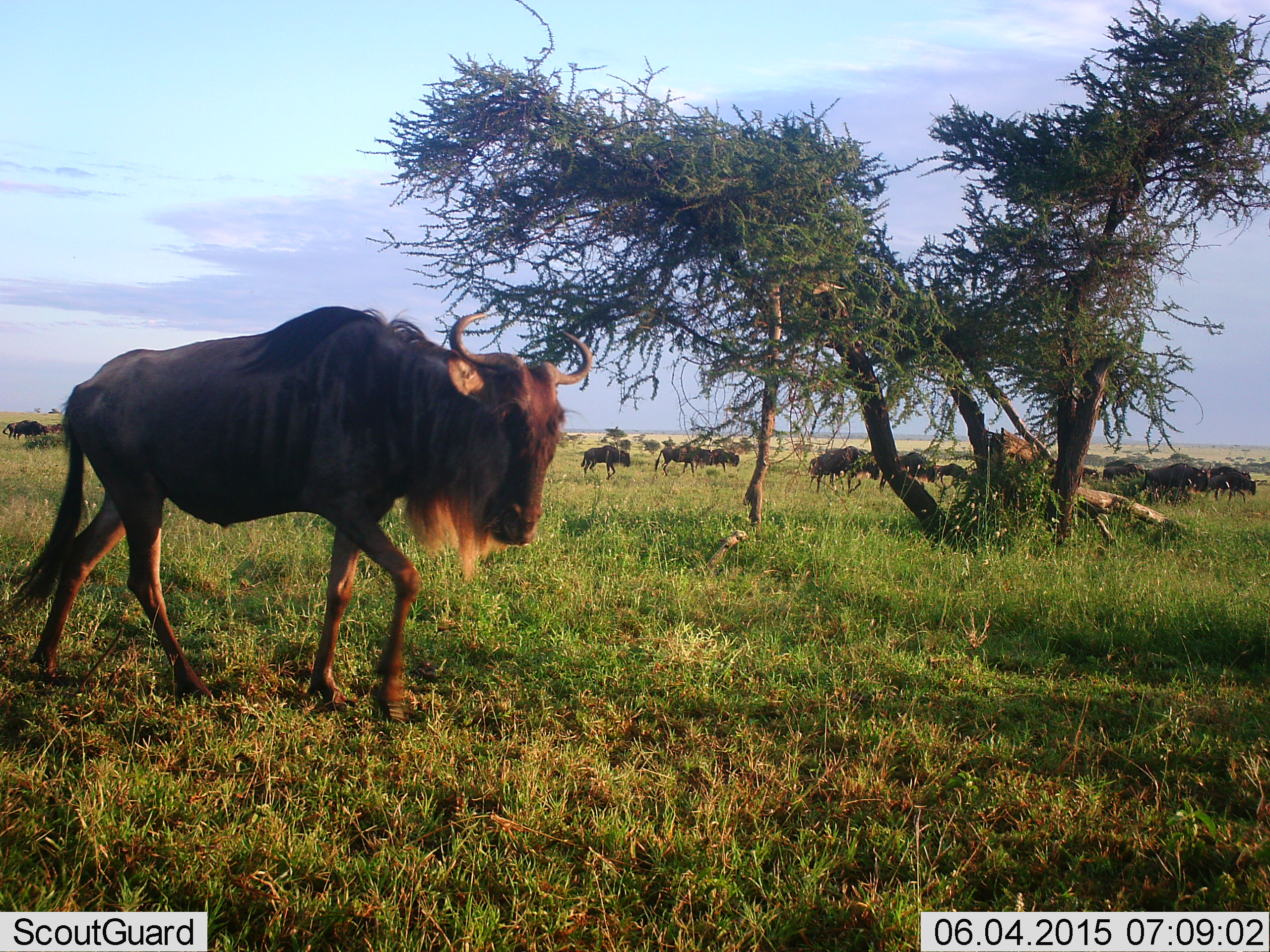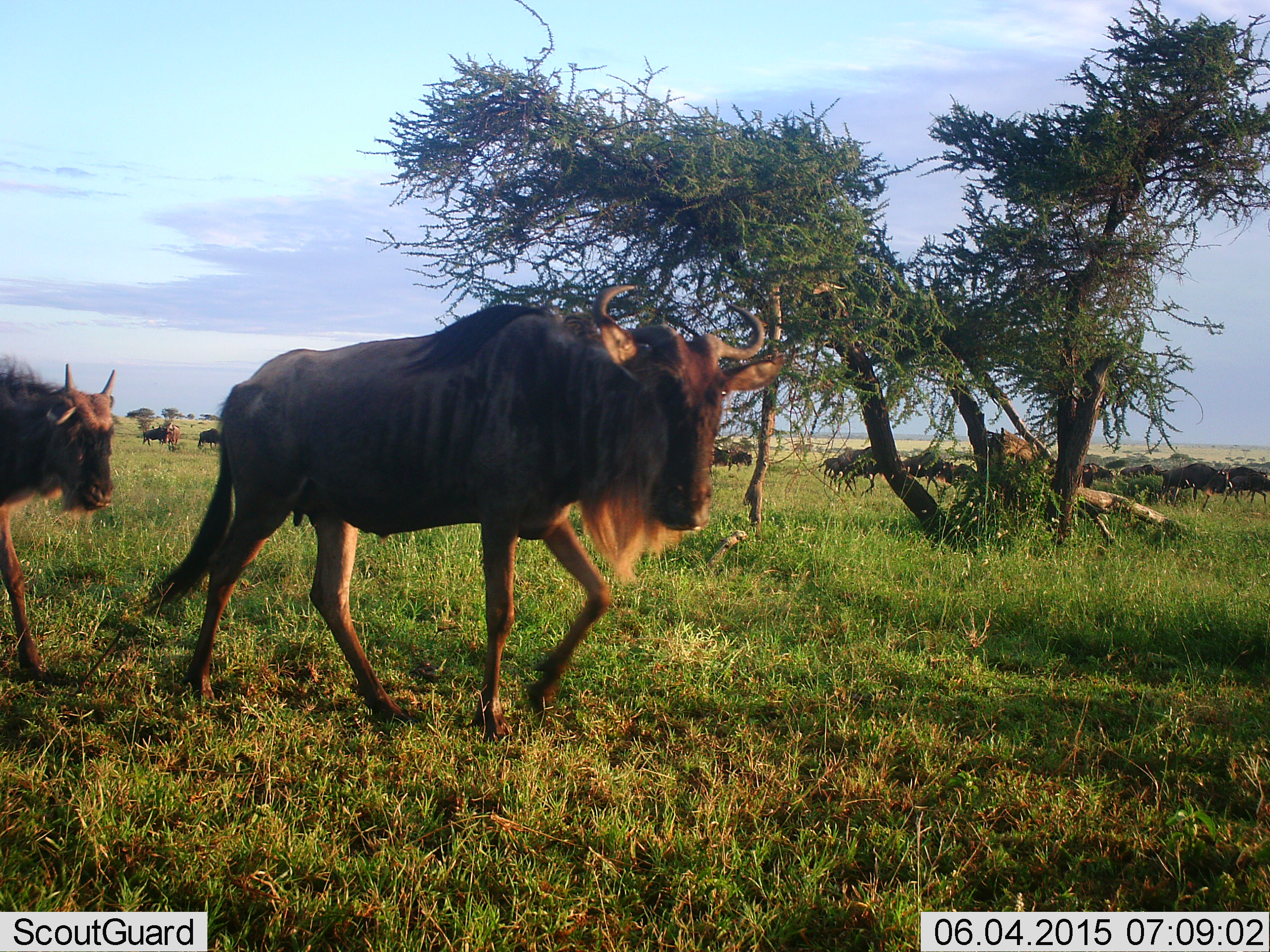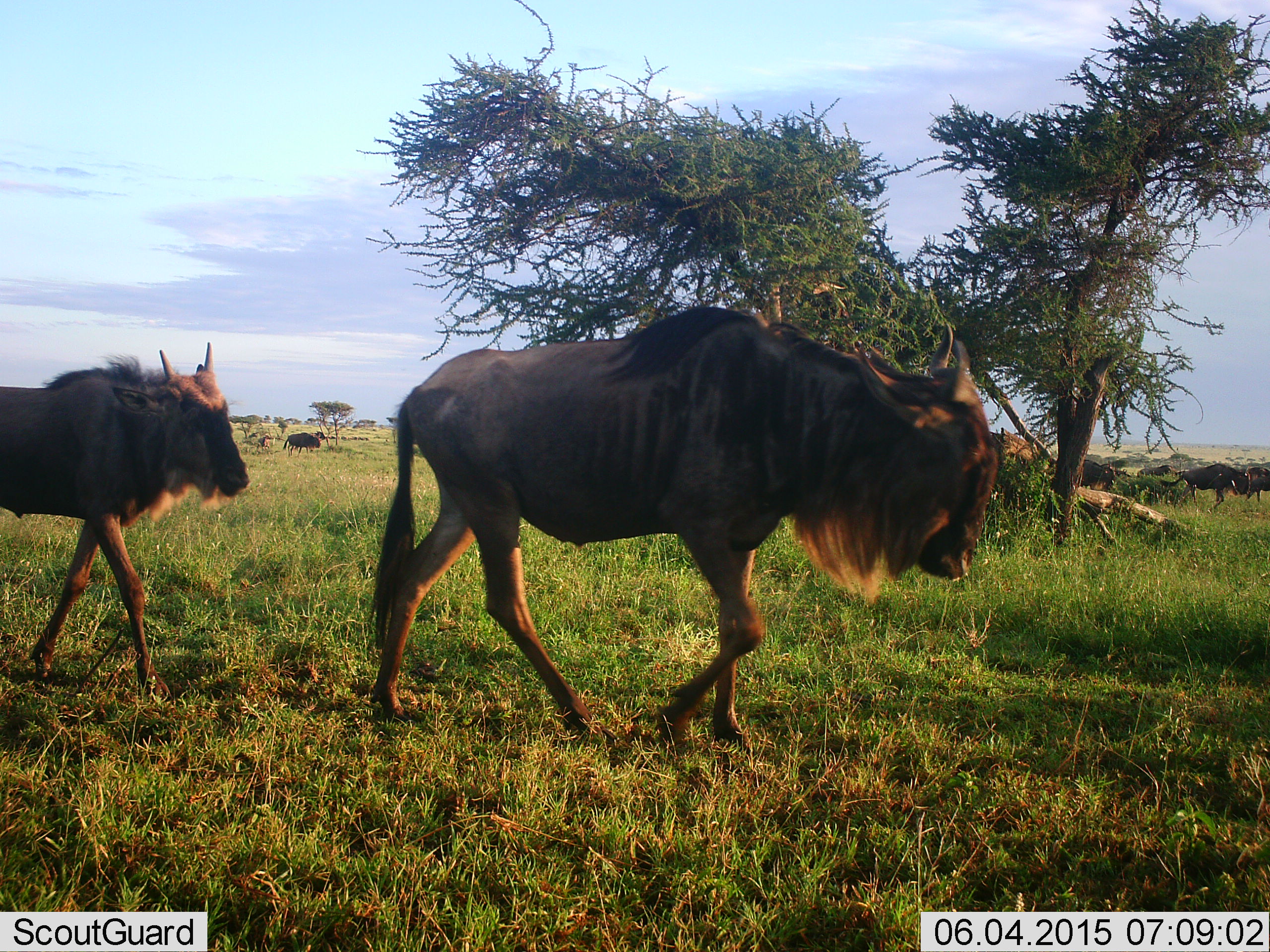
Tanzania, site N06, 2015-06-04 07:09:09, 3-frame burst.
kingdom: Animalia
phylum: Chordata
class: Mammalia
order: Artiodactyla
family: Bovidae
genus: Connochaetes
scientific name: Connochaetes taurinus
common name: blue wildebeest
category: wildebeest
Wildebeest (blue wildebeest) (Connochaetes taurinus), count 11-50. Behavior (volunteer vote fractions): standing 40%, resting 0%, moving 100%, interacting 0%. Young present (vote fraction): 40%. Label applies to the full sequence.